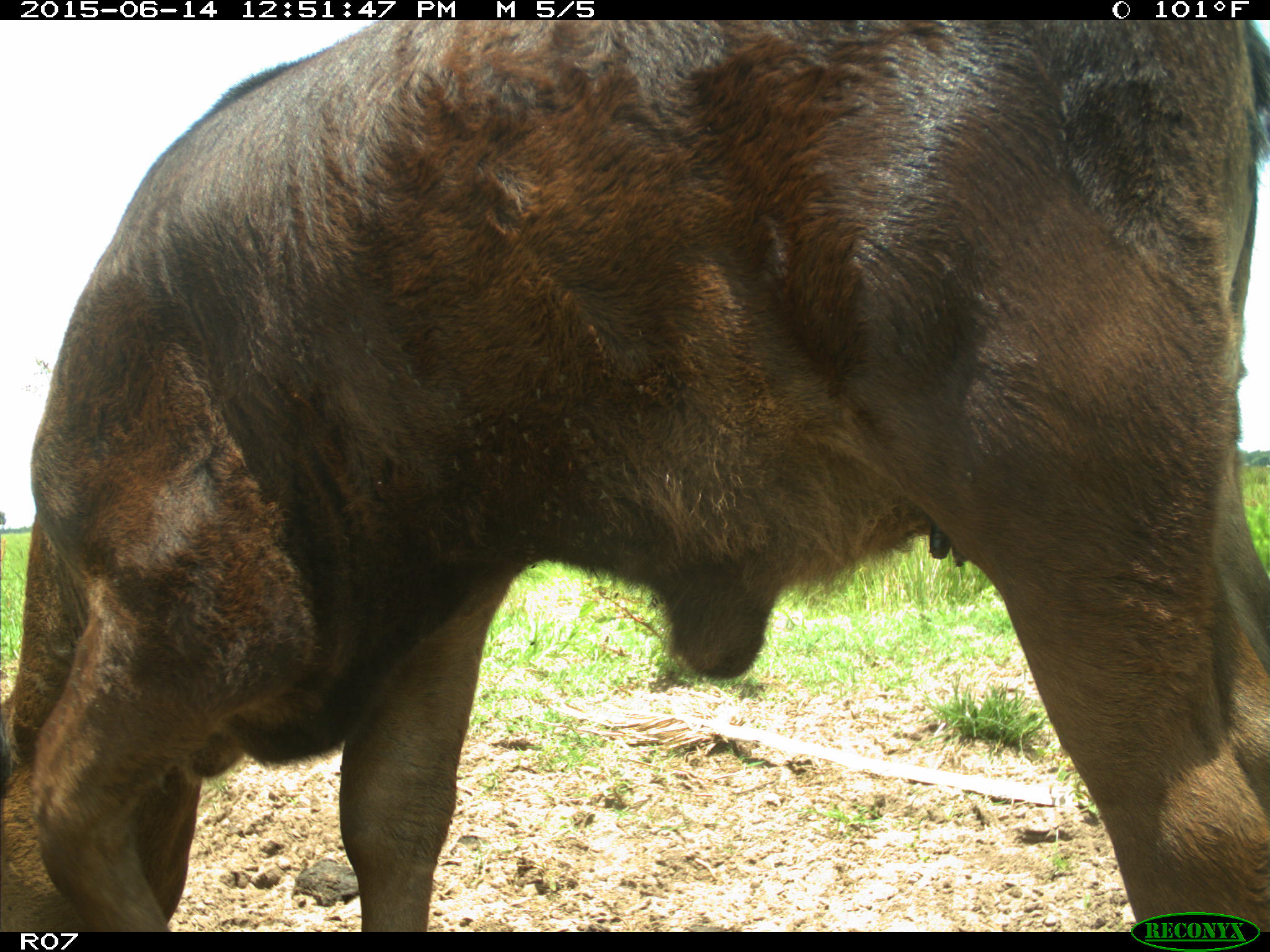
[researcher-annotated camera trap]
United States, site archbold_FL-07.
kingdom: Animalia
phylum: Chordata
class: Mammalia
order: Artiodactyla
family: Bovidae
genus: Bos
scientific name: Bos taurus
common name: domestic cow